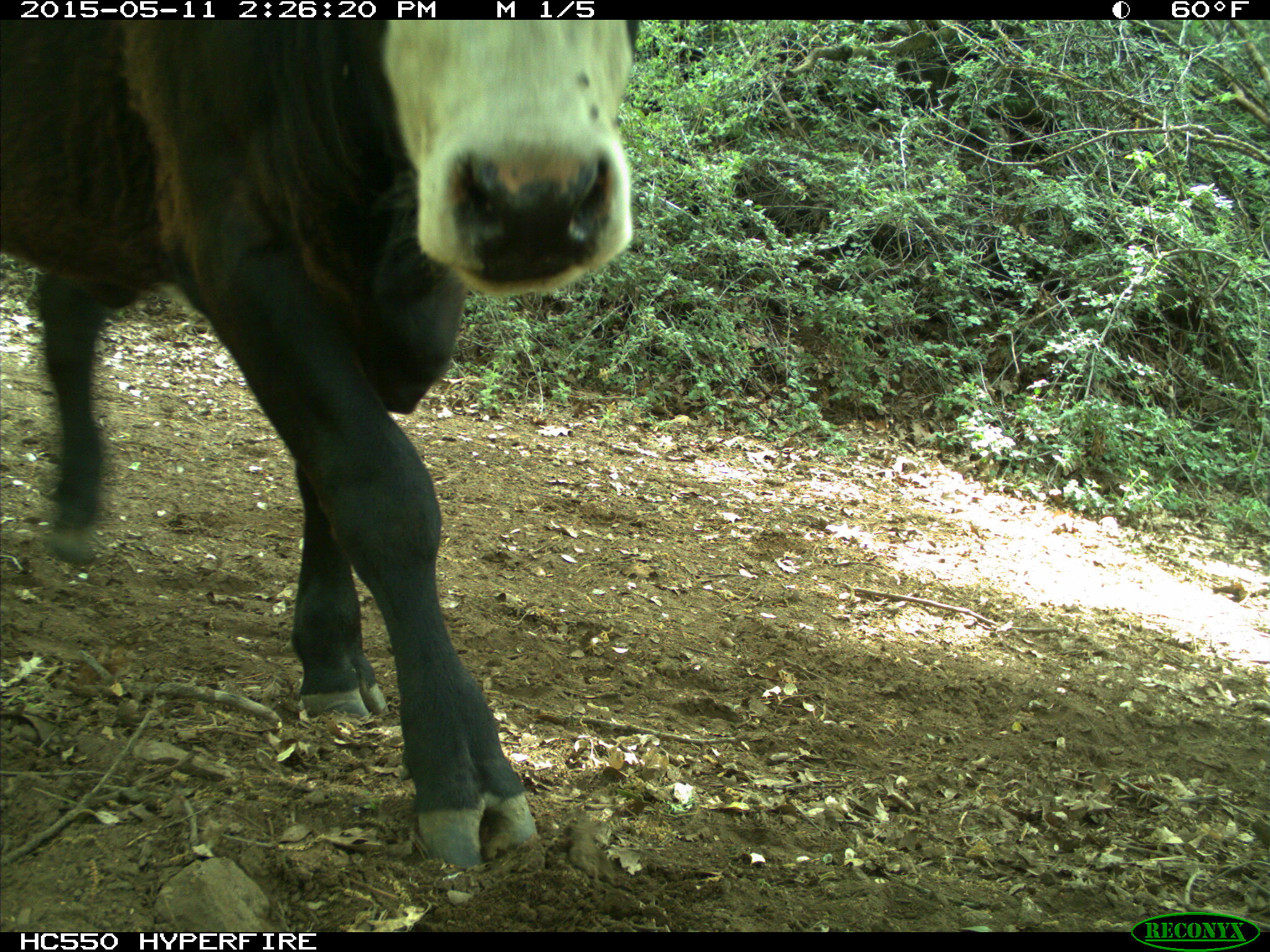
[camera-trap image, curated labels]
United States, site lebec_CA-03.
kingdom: Animalia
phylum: Chordata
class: Mammalia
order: Artiodactyla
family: Bovidae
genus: Bos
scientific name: Bos taurus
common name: domestic cow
Bos taurus (domestic cow).